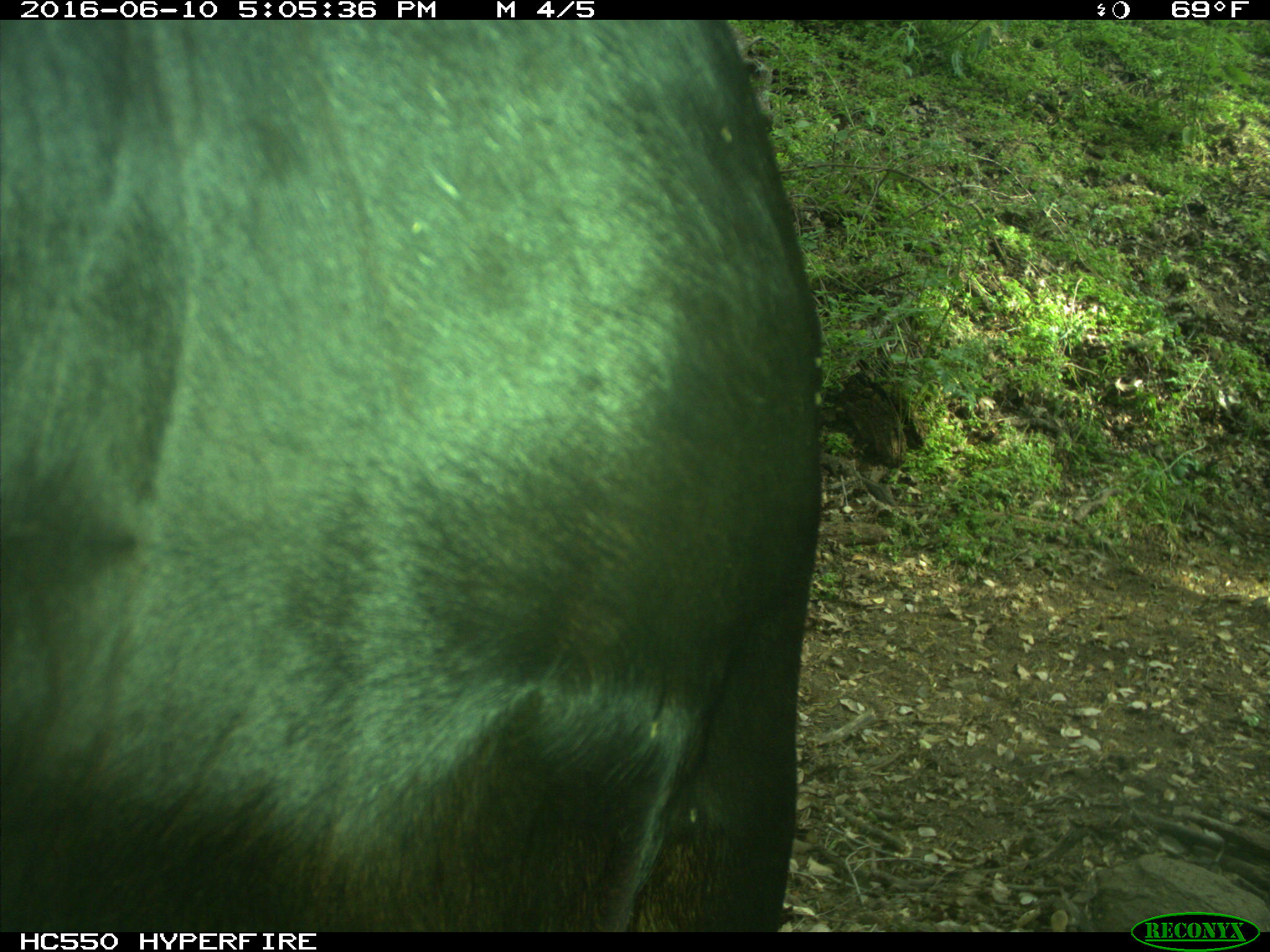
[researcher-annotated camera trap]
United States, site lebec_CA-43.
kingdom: Animalia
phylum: Chordata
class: Mammalia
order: Artiodactyla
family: Bovidae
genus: Bos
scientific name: Bos taurus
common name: domestic cow